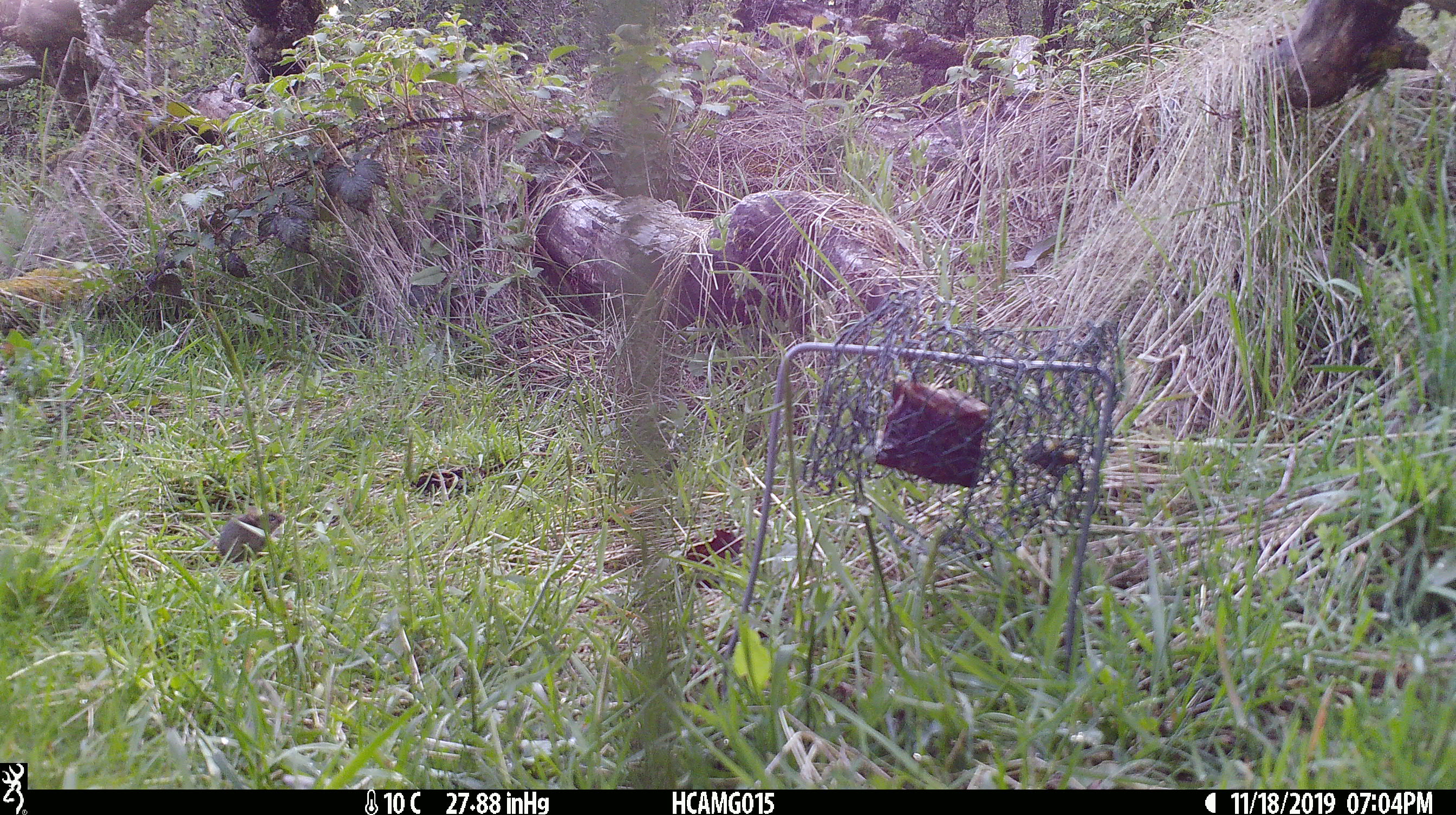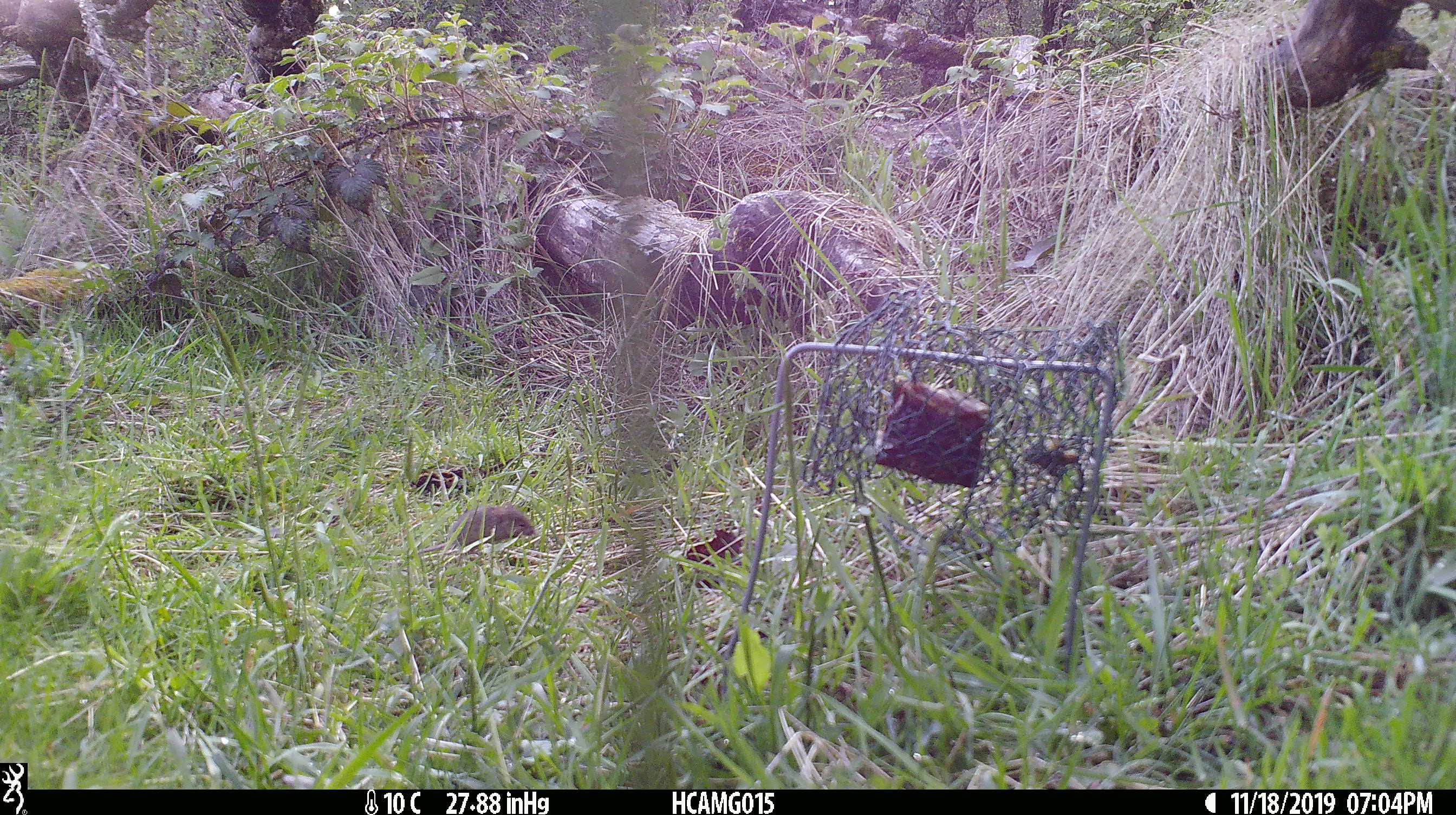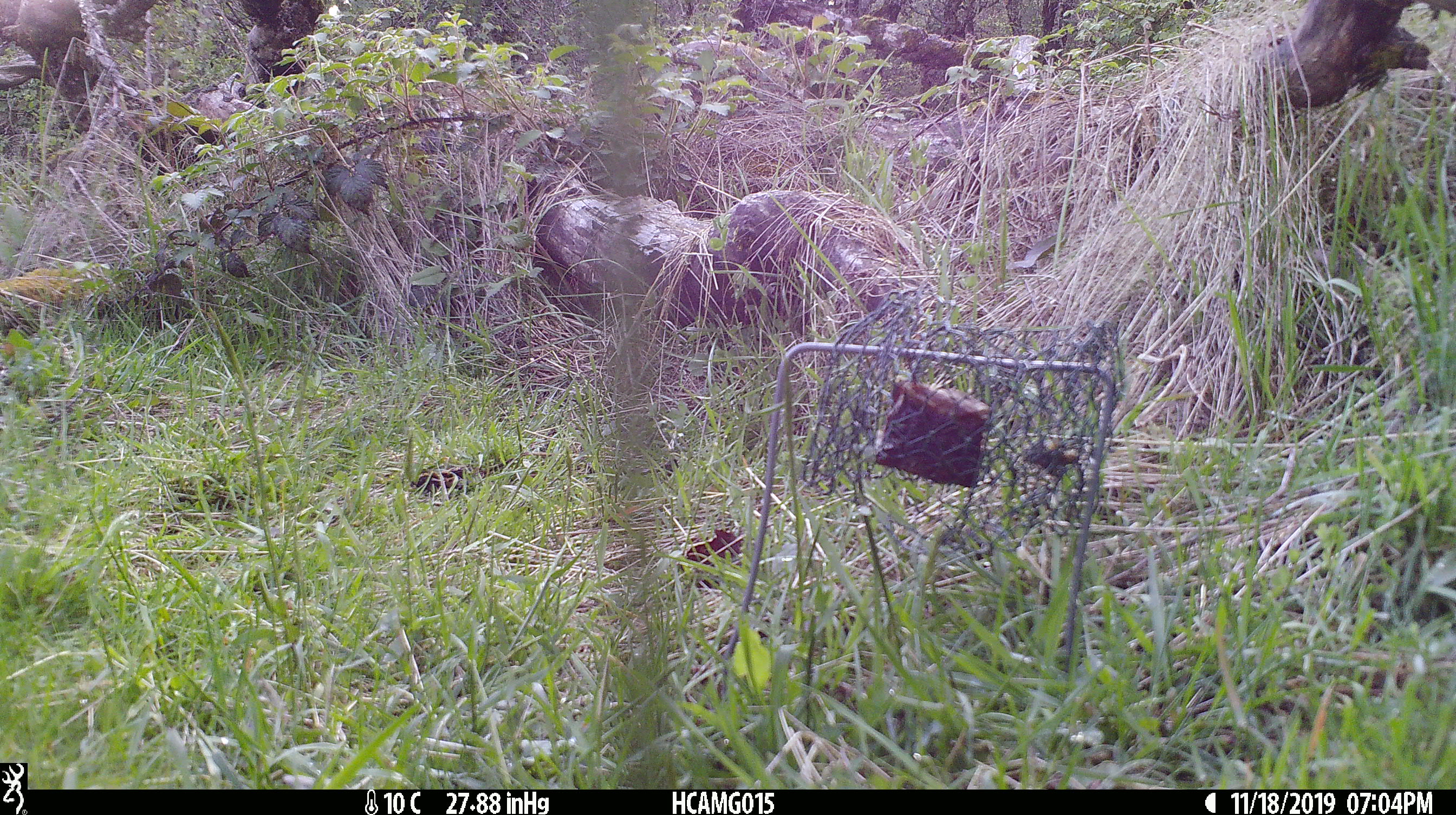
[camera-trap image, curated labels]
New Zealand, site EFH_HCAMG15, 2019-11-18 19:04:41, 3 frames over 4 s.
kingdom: Animalia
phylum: Chordata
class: Mammalia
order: Rodentia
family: Muridae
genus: Mus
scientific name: Mus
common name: mouse